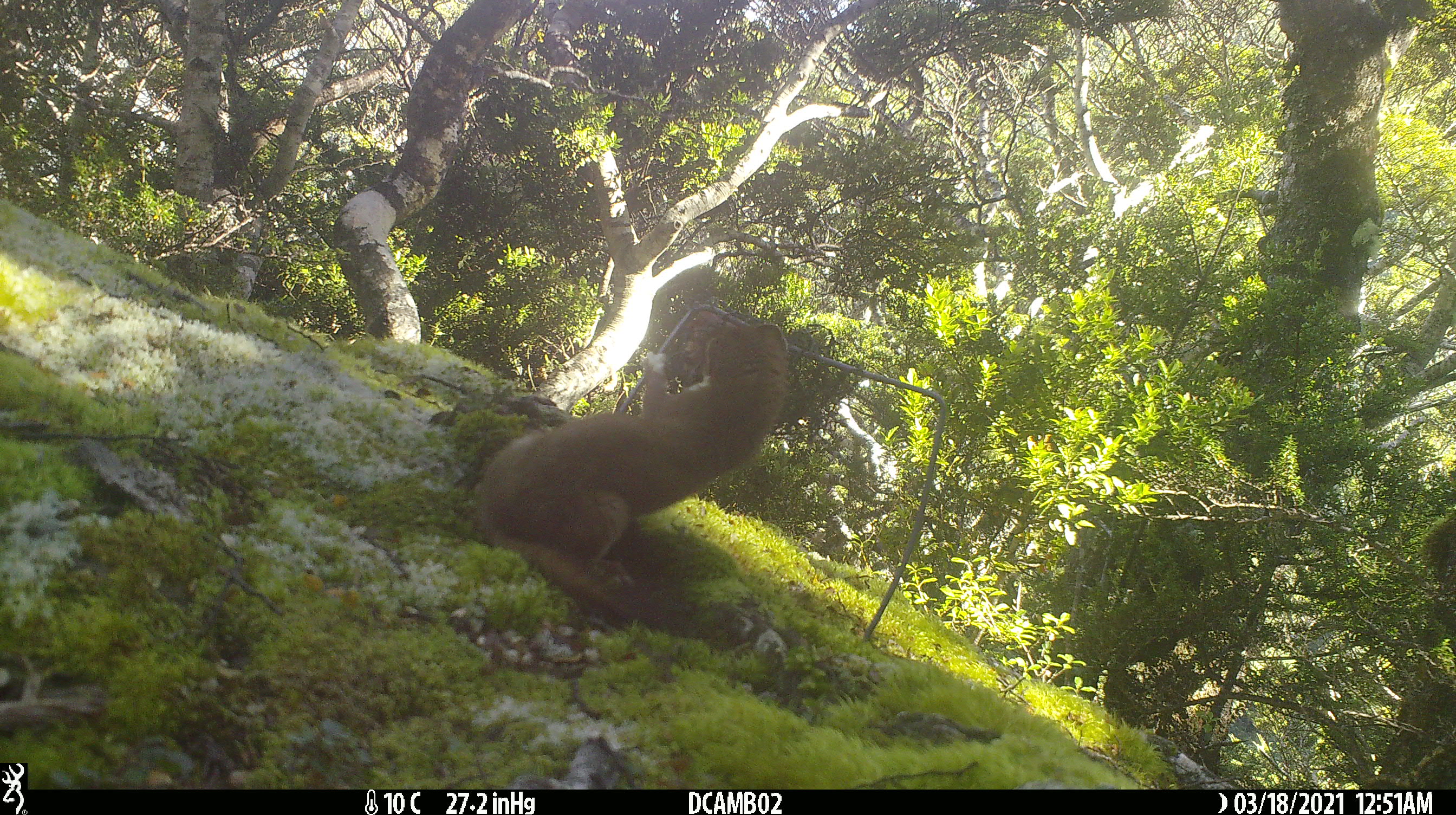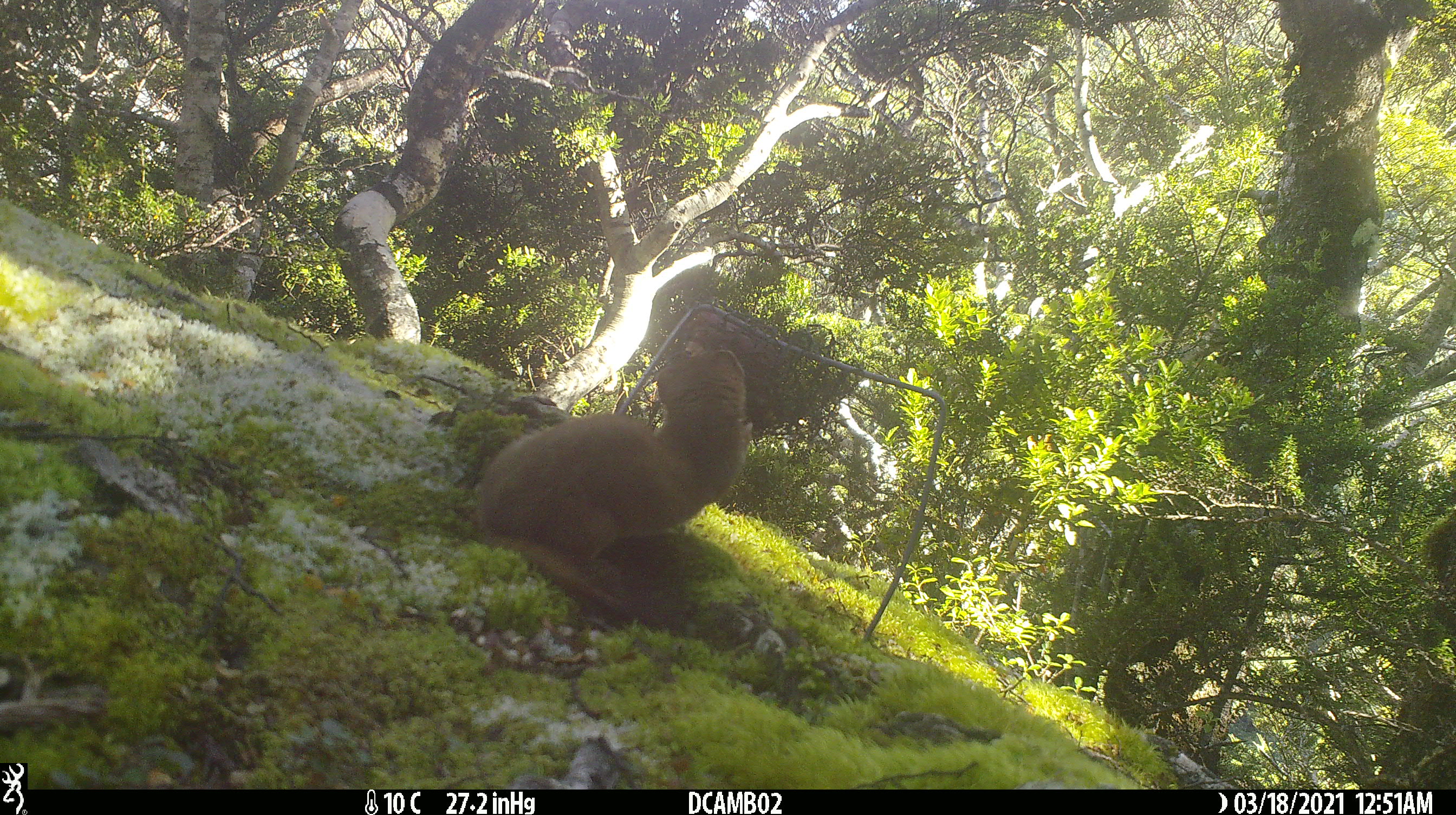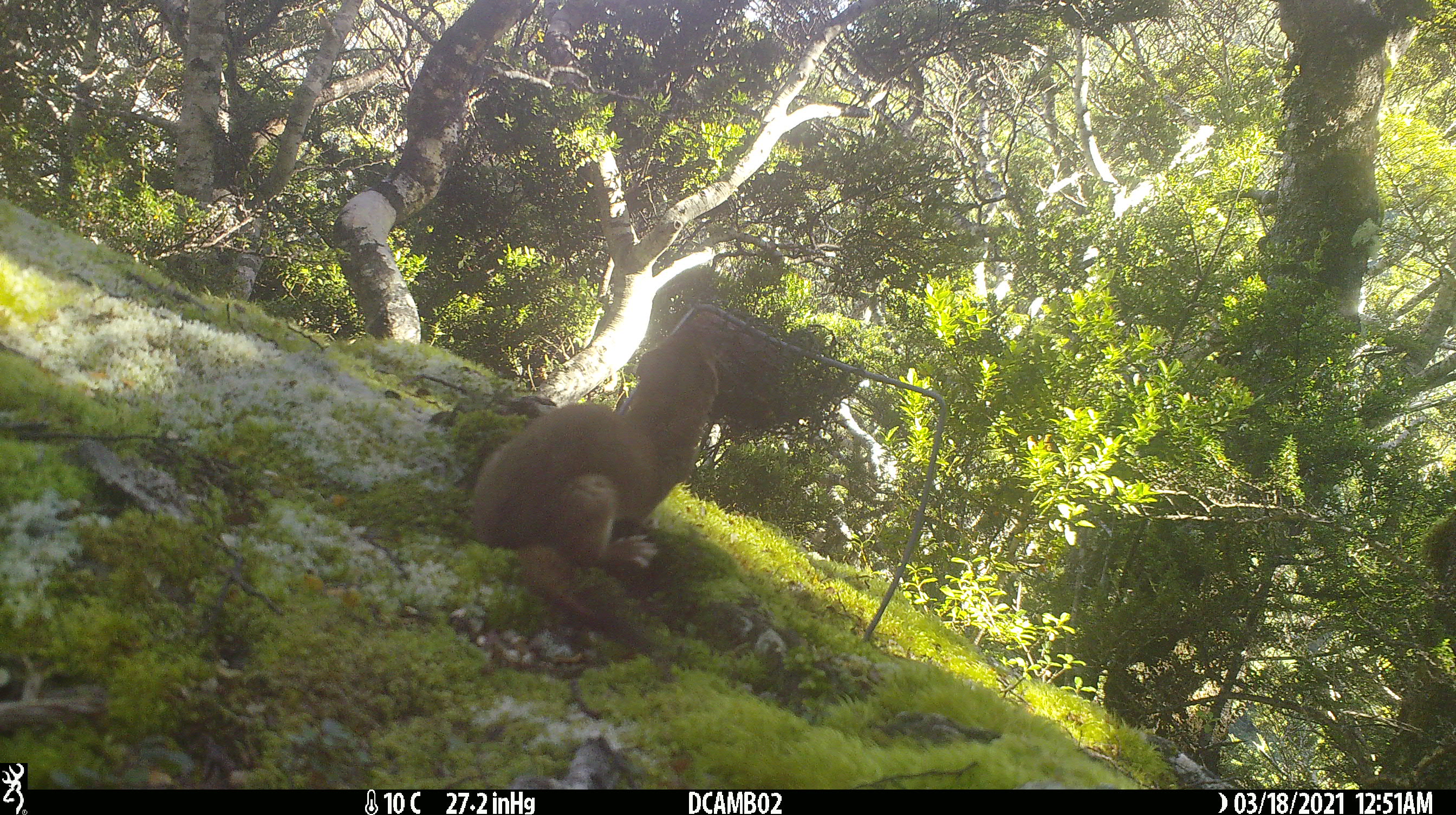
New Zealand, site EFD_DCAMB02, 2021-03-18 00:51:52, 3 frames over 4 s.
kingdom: Animalia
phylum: Chordata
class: Mammalia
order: Carnivora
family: Mustelidae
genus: Mustela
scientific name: Mustela erminea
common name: stoat